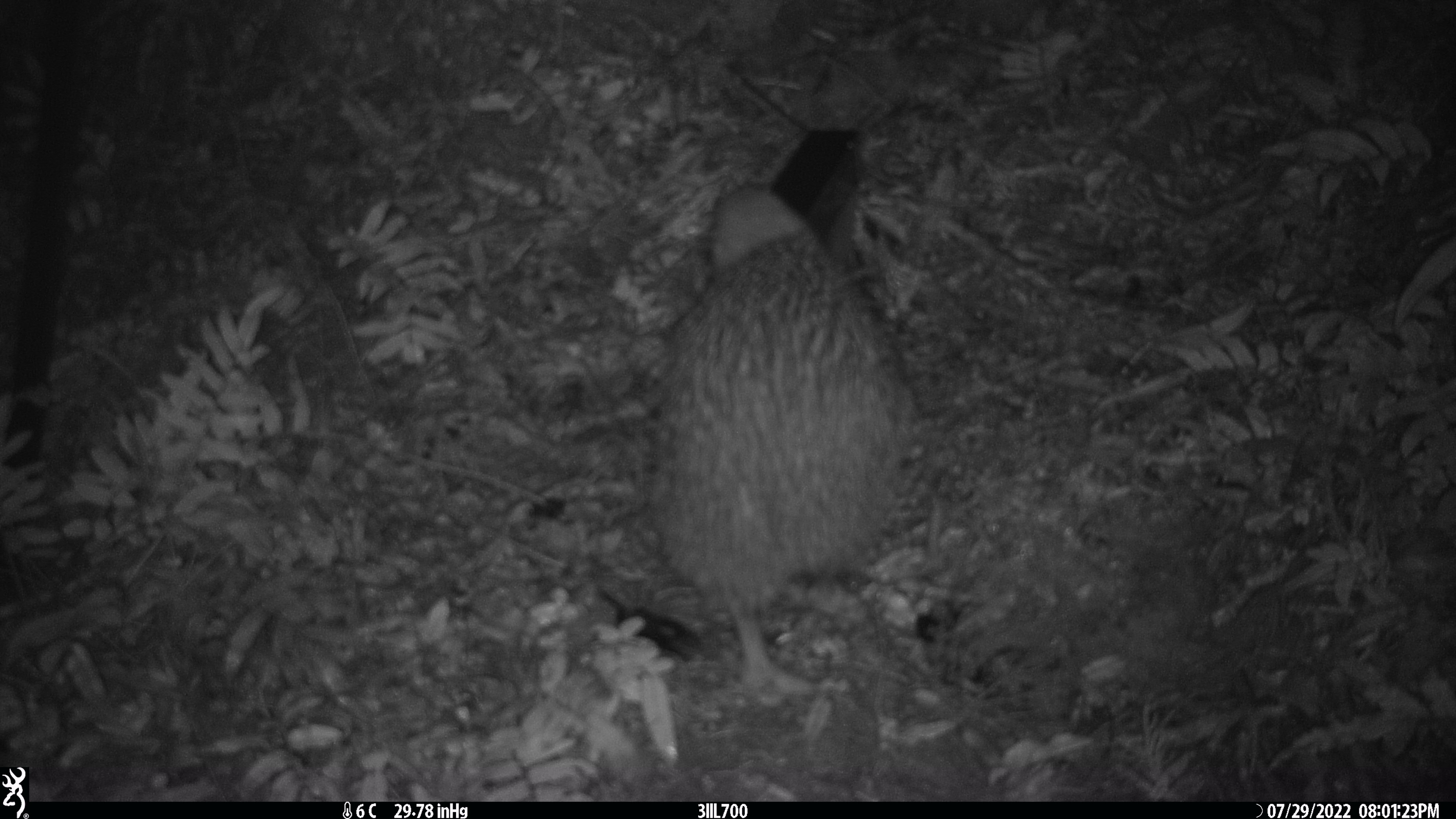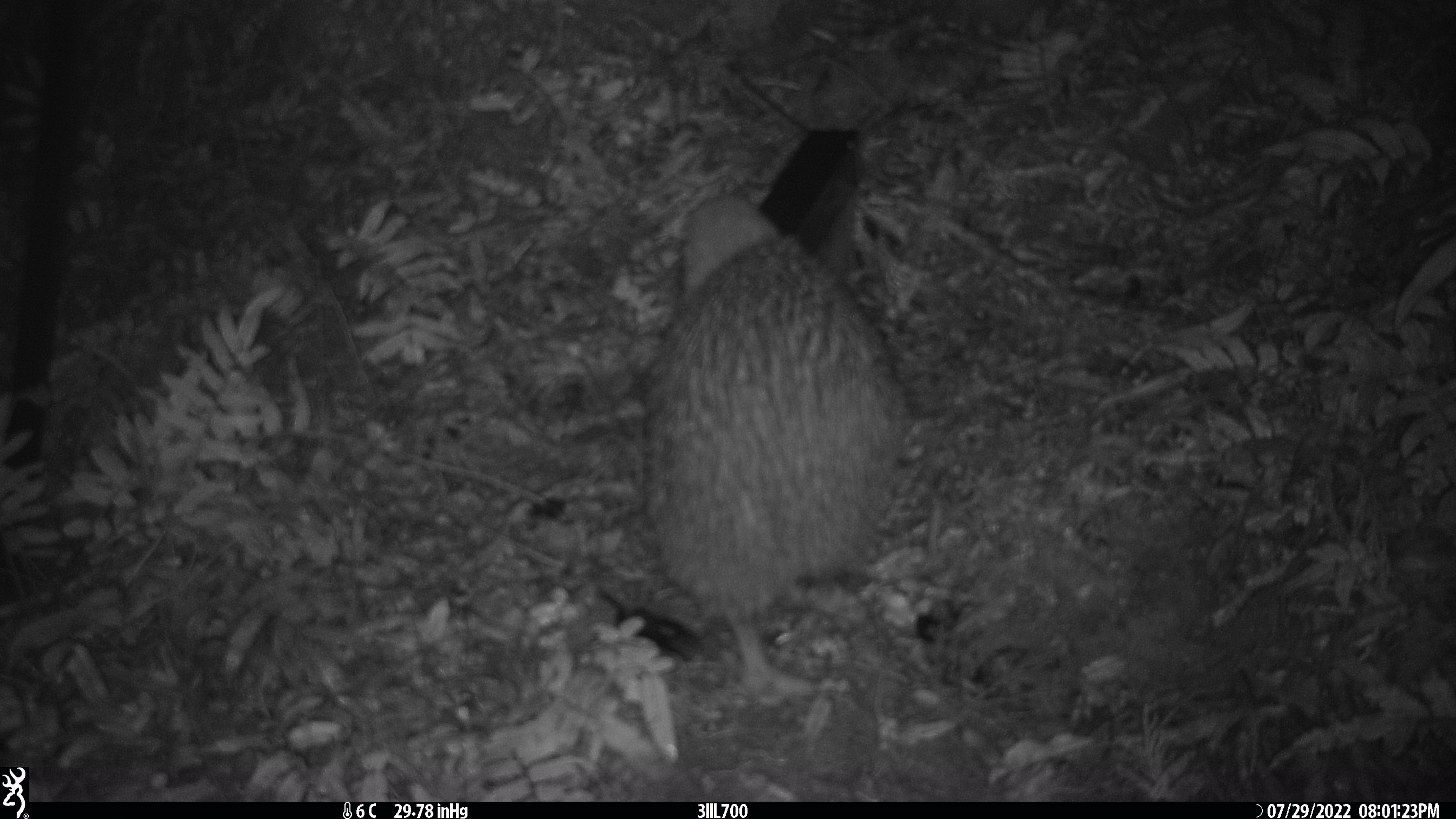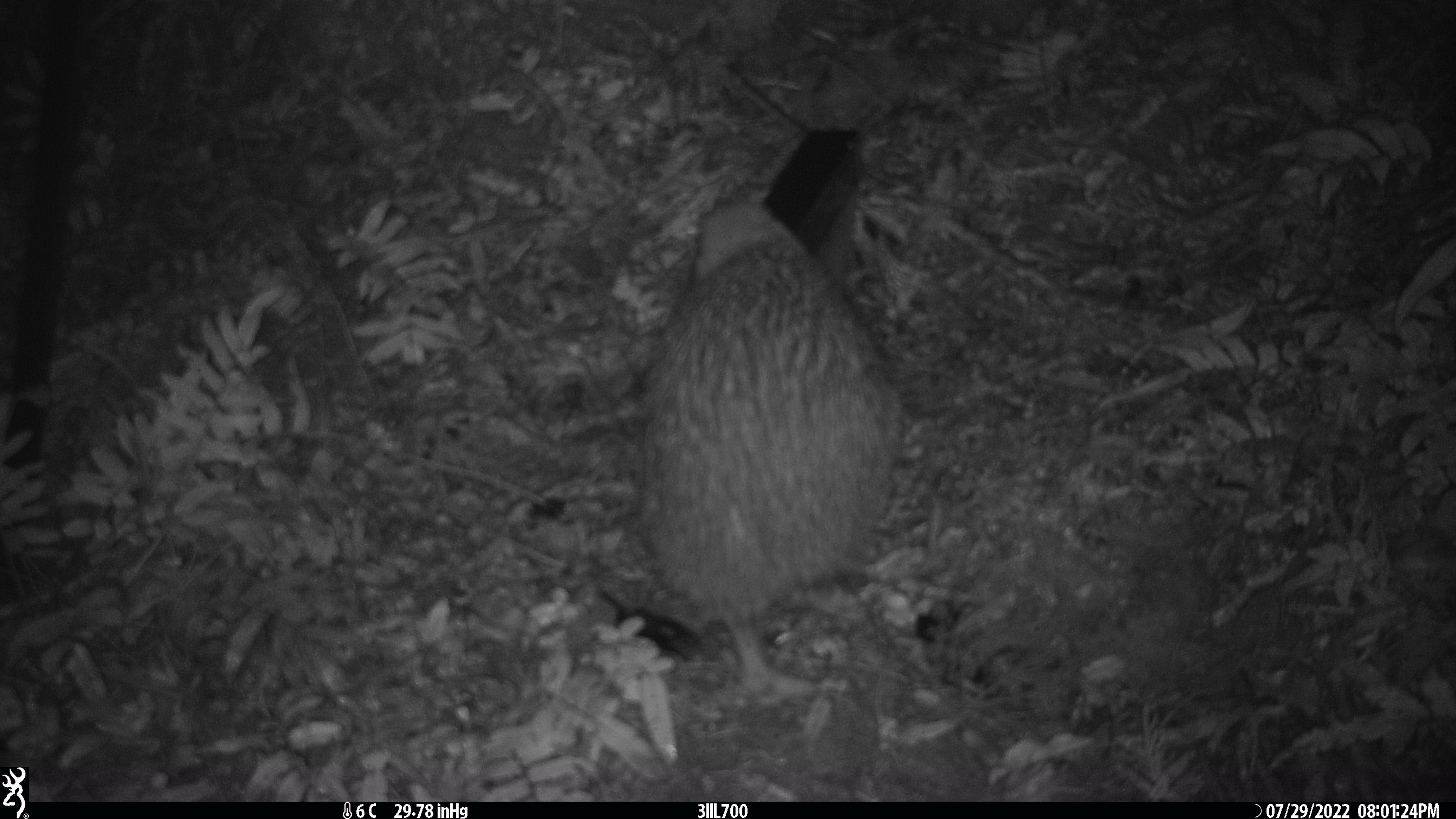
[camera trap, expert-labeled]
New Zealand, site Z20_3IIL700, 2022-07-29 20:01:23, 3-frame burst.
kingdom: Animalia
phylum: Chordata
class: Aves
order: Apterygiformes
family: Apterygidae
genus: Apteryx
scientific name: Apteryx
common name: kiwi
Kiwi (Apteryx).